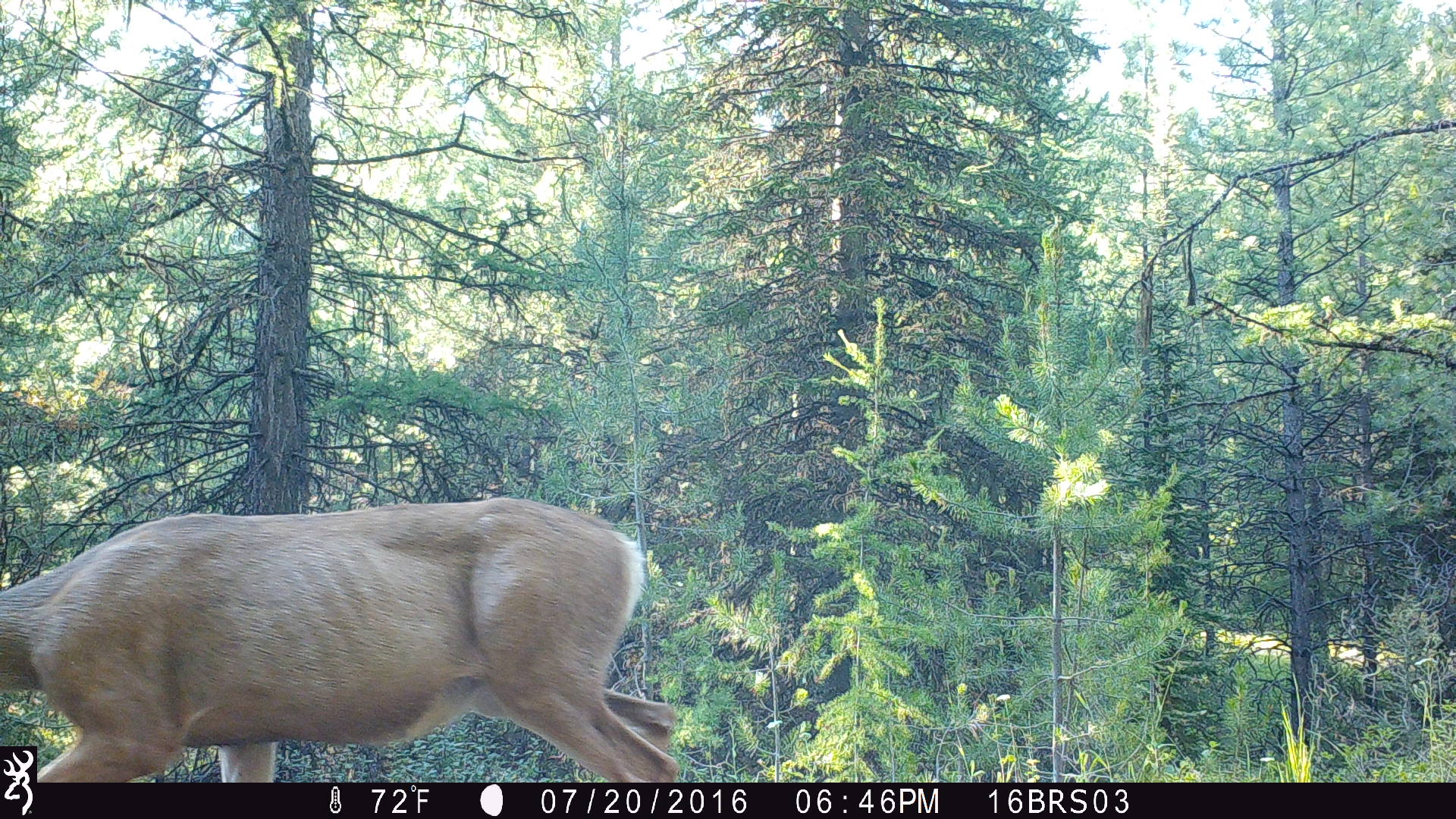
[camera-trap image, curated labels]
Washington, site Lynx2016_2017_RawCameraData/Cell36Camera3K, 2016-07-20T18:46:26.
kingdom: Animalia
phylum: Chordata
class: Mammalia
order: Artiodactyla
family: Cervidae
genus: Odocoileus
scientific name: Odocoileus hemionus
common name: mule deer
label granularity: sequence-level